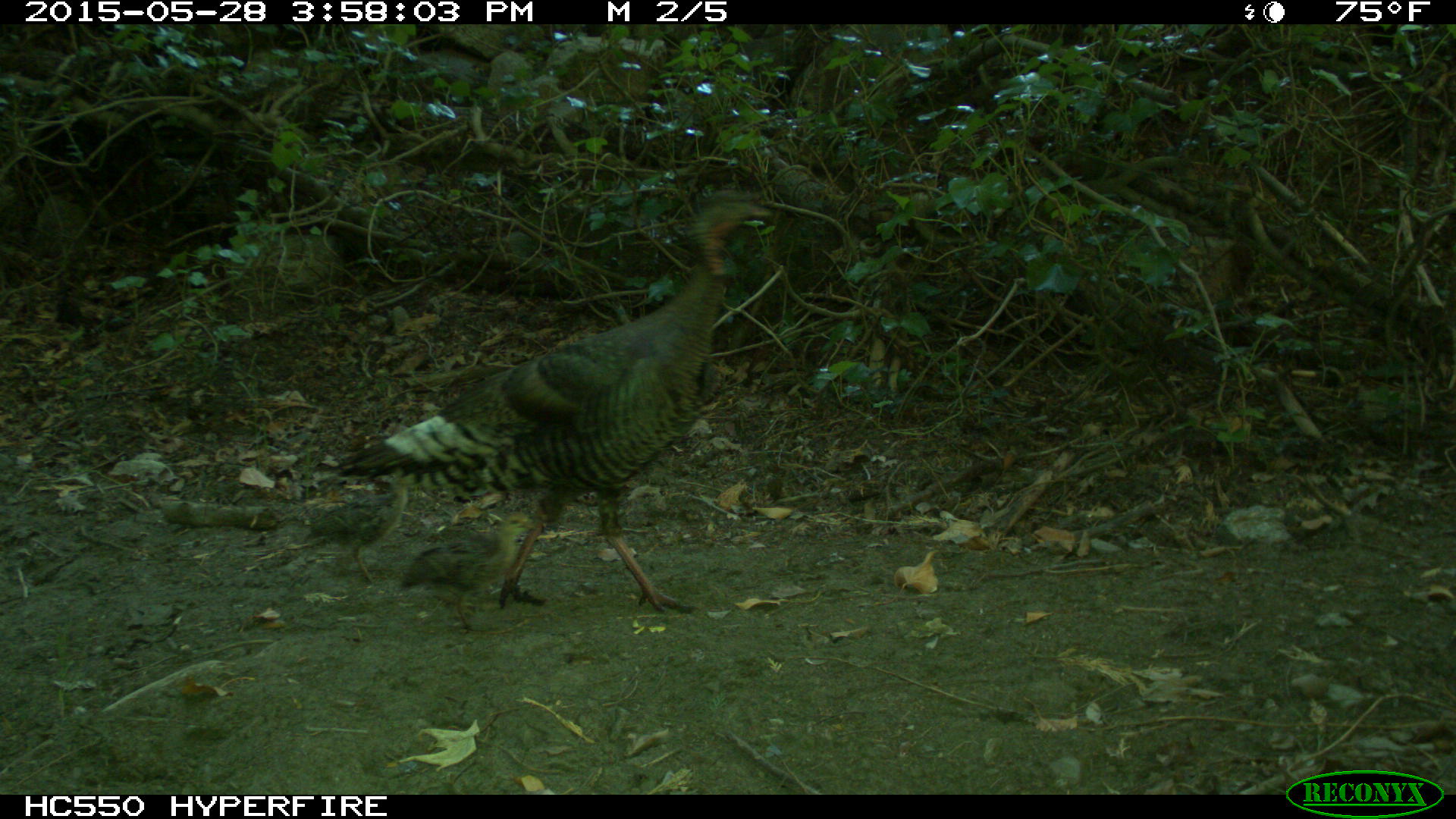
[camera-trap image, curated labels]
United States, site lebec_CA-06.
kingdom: Animalia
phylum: Chordata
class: Aves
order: Galliformes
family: Phasianidae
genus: Meleagris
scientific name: Meleagris gallopavo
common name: wild turkey